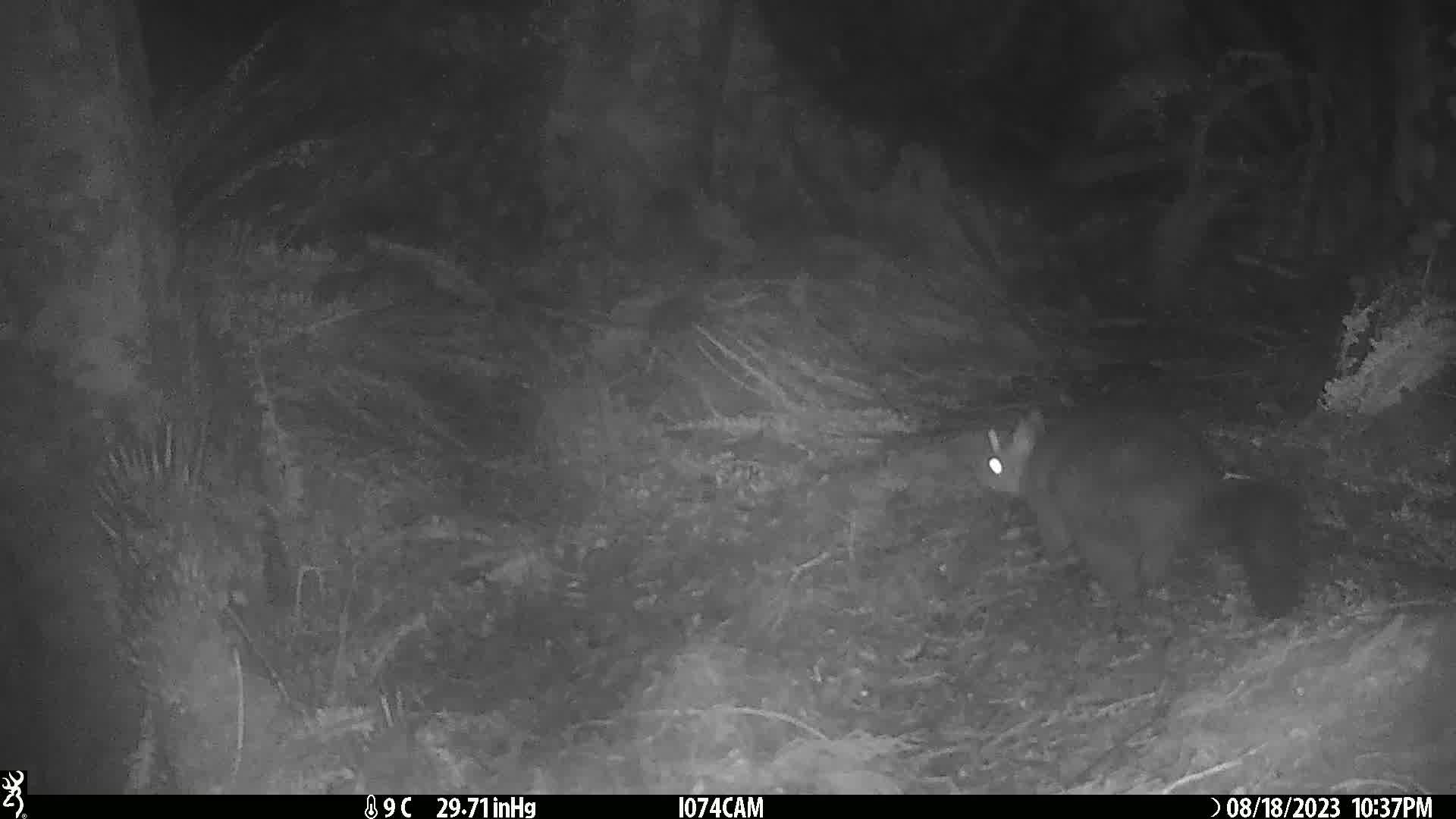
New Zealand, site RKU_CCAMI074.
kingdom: Animalia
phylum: Chordata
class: Mammalia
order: Diprotodontia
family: Phalangeridae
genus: Trichosurus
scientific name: Trichosurus vulpecula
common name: common brushtail possum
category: possum